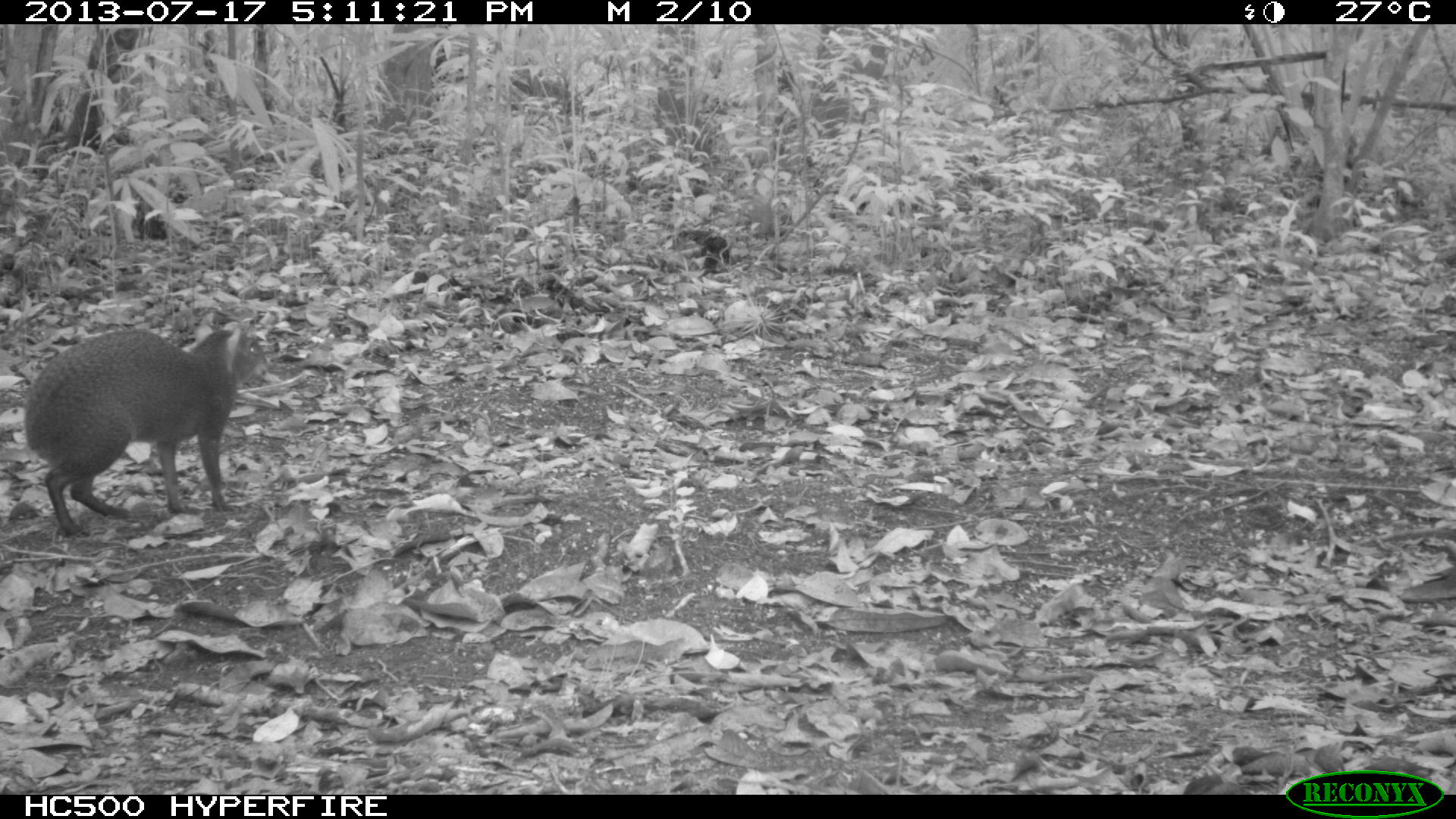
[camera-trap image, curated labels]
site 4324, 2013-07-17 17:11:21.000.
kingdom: Animalia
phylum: Chordata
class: Mammalia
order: Rodentia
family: Dasyproctidae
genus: Dasyprocta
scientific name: Dasyprocta punctata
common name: central american agouti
Dasyprocta punctata (central american agouti), count 1.